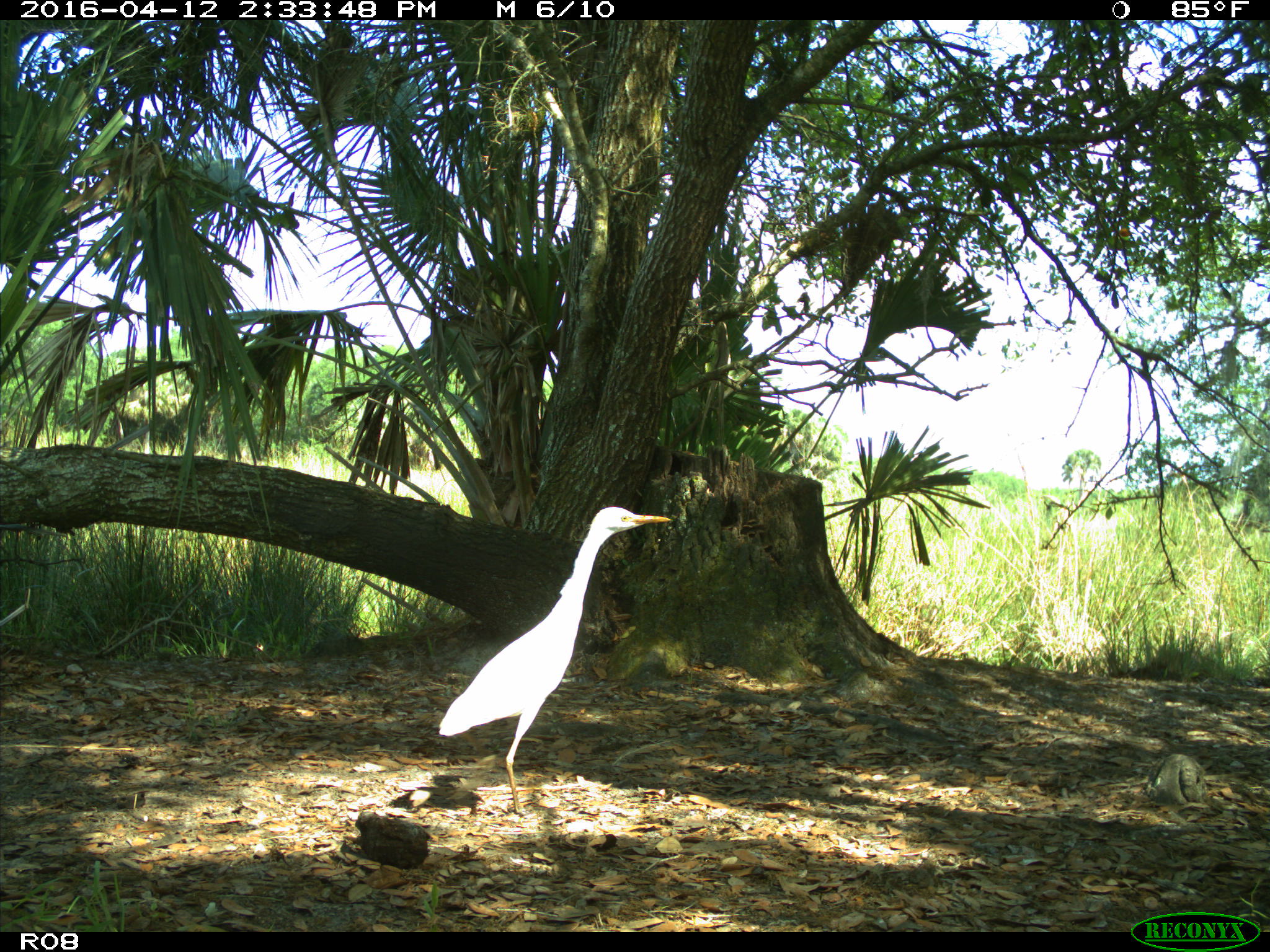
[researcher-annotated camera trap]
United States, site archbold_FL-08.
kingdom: Animalia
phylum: Chordata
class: Aves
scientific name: Aves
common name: birds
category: unidentified bird